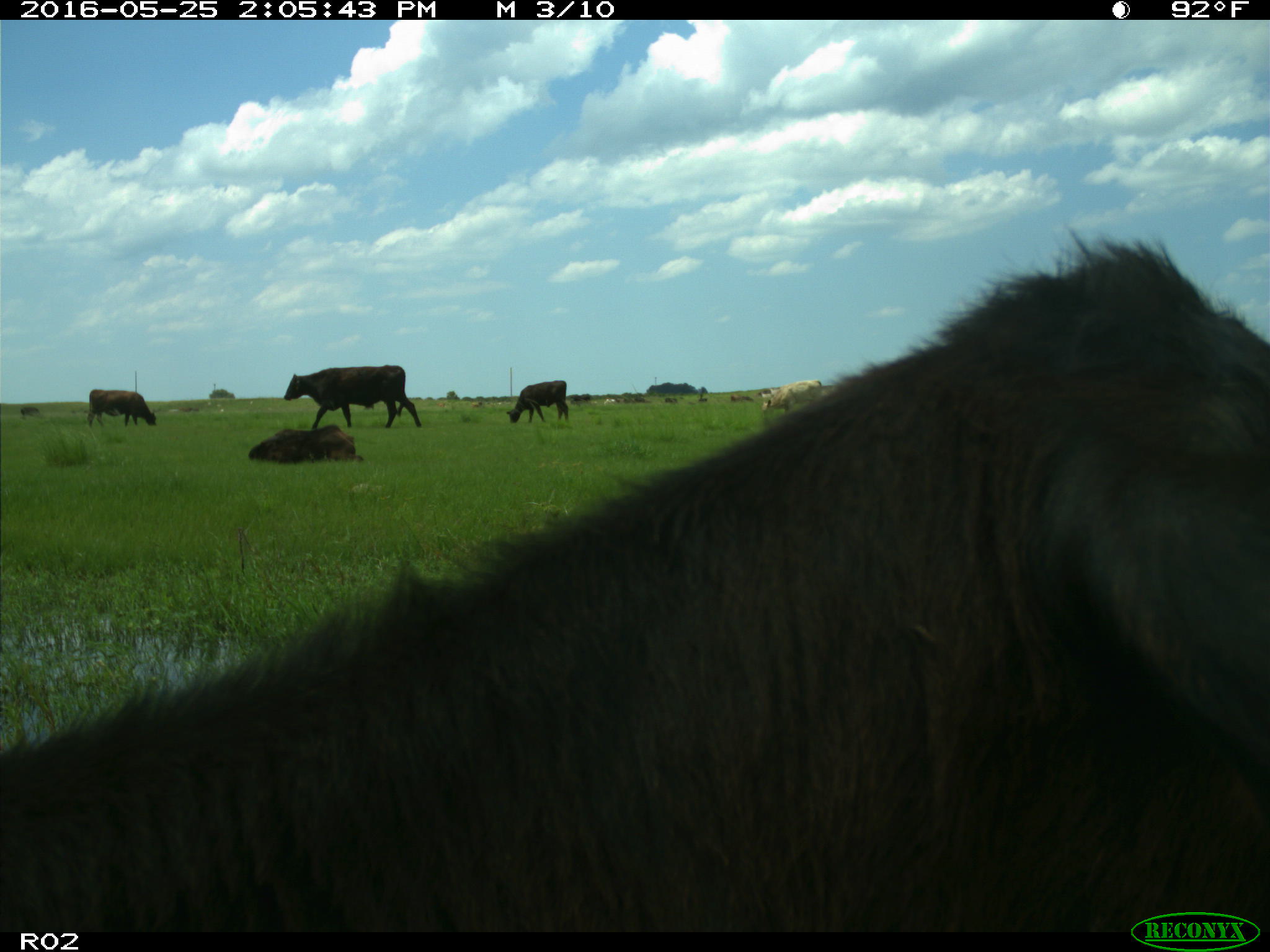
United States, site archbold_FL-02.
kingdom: Animalia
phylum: Chordata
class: Mammalia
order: Artiodactyla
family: Bovidae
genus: Bos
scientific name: Bos taurus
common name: domestic cow